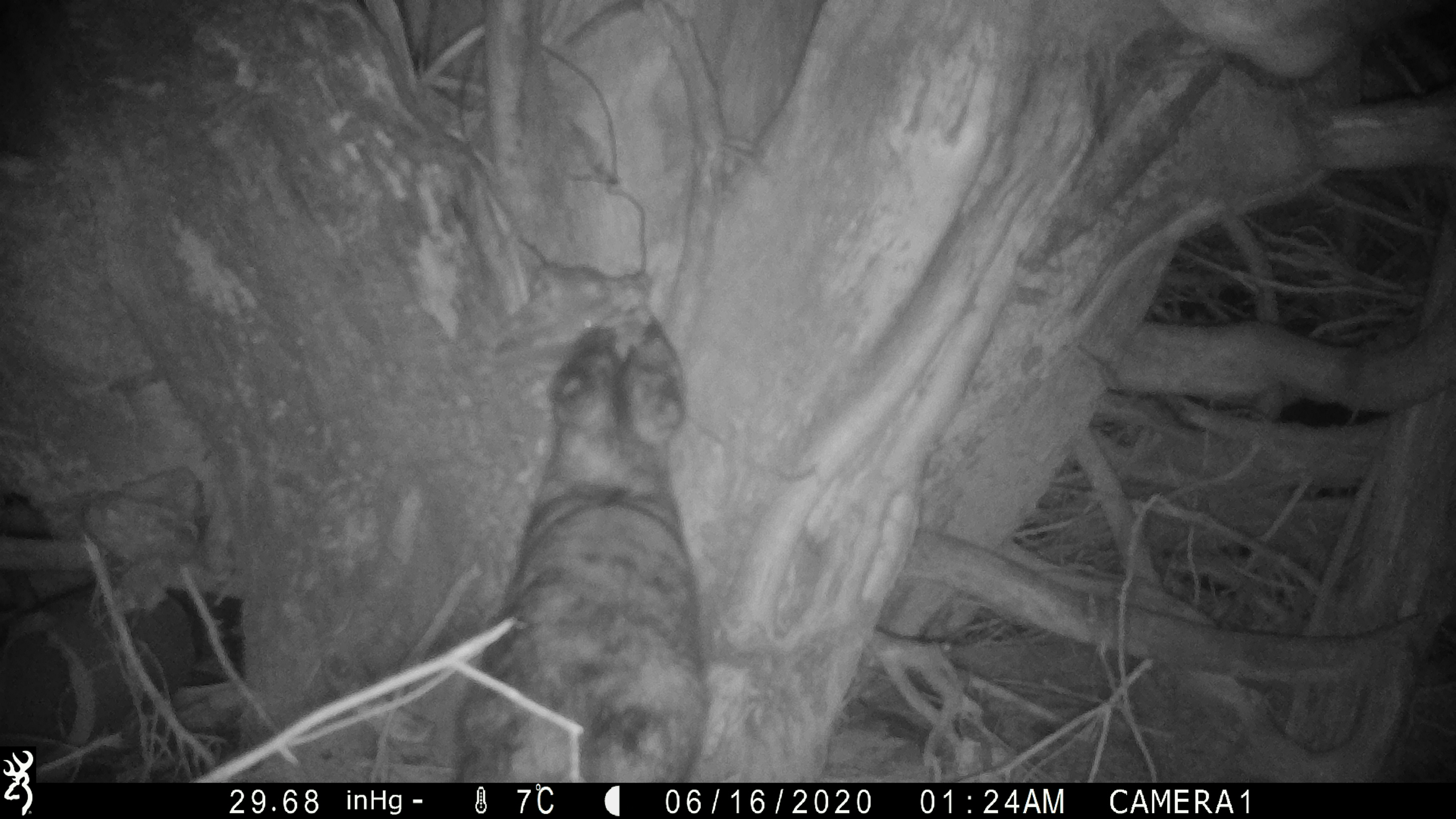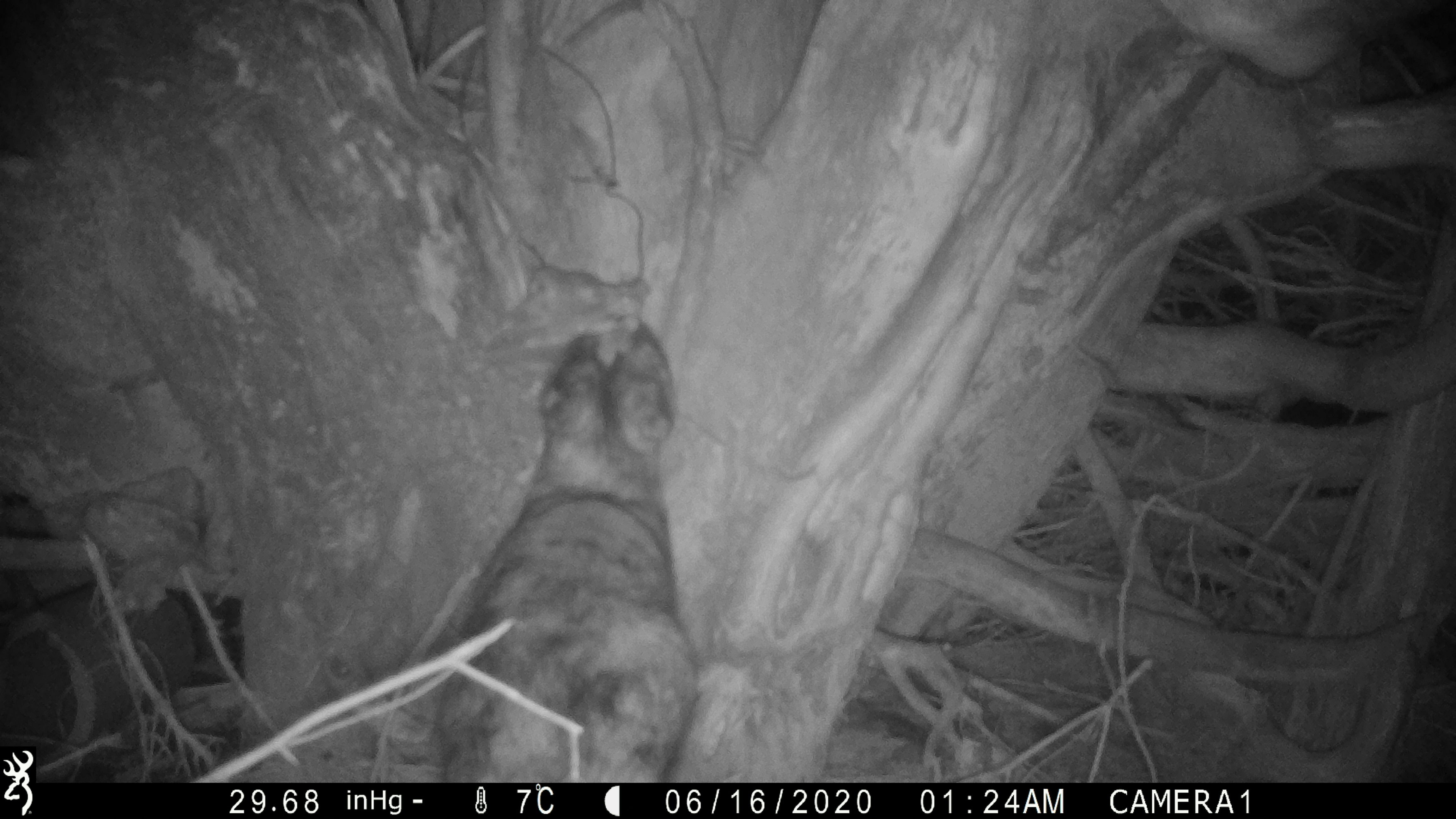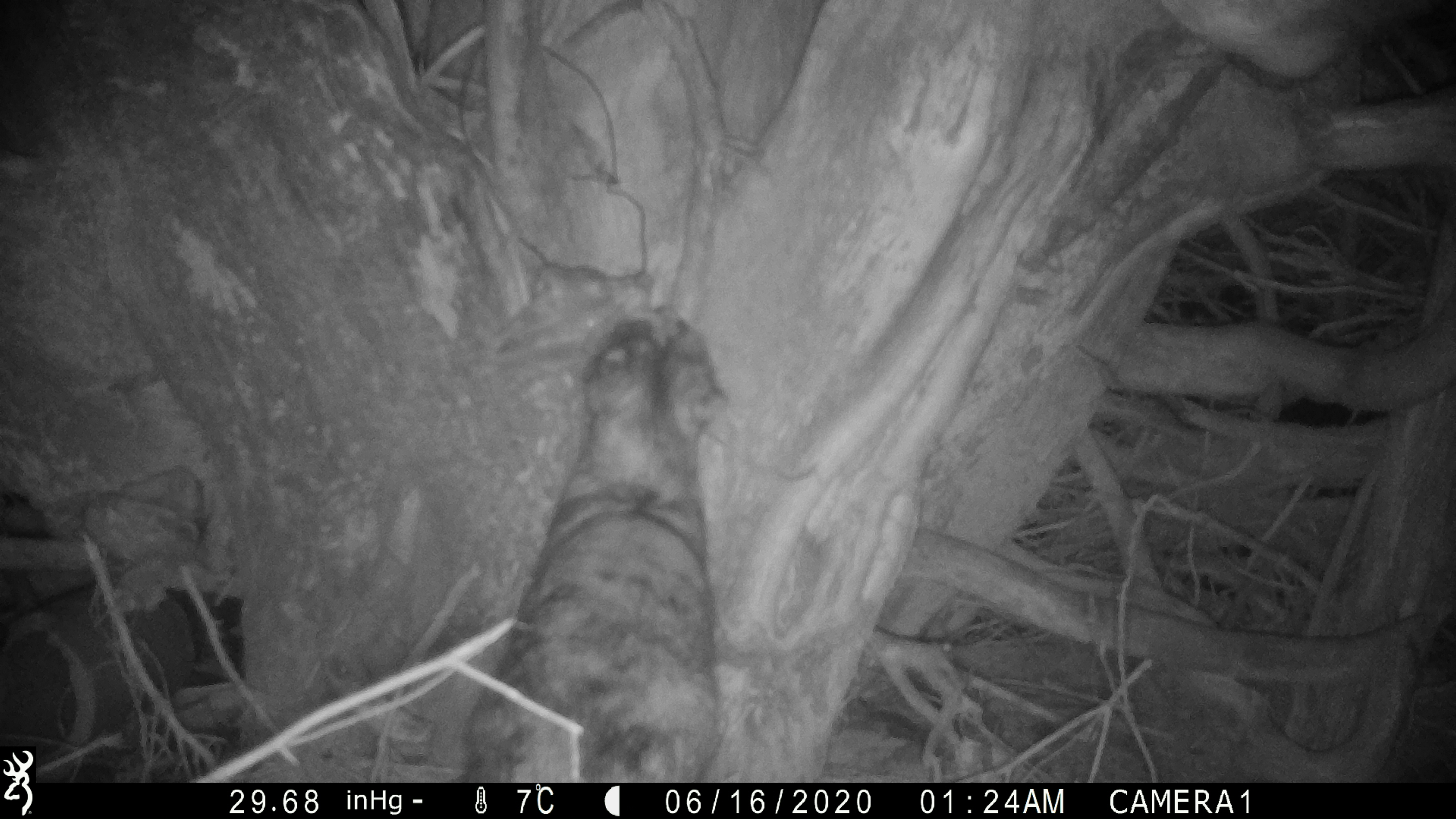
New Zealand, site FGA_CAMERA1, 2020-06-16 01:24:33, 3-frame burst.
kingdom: Animalia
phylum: Chordata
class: Mammalia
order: Carnivora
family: Felidae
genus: Felis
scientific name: Felis catus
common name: domestic cat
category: cat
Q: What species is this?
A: Cat (domestic cat) (Felis catus).